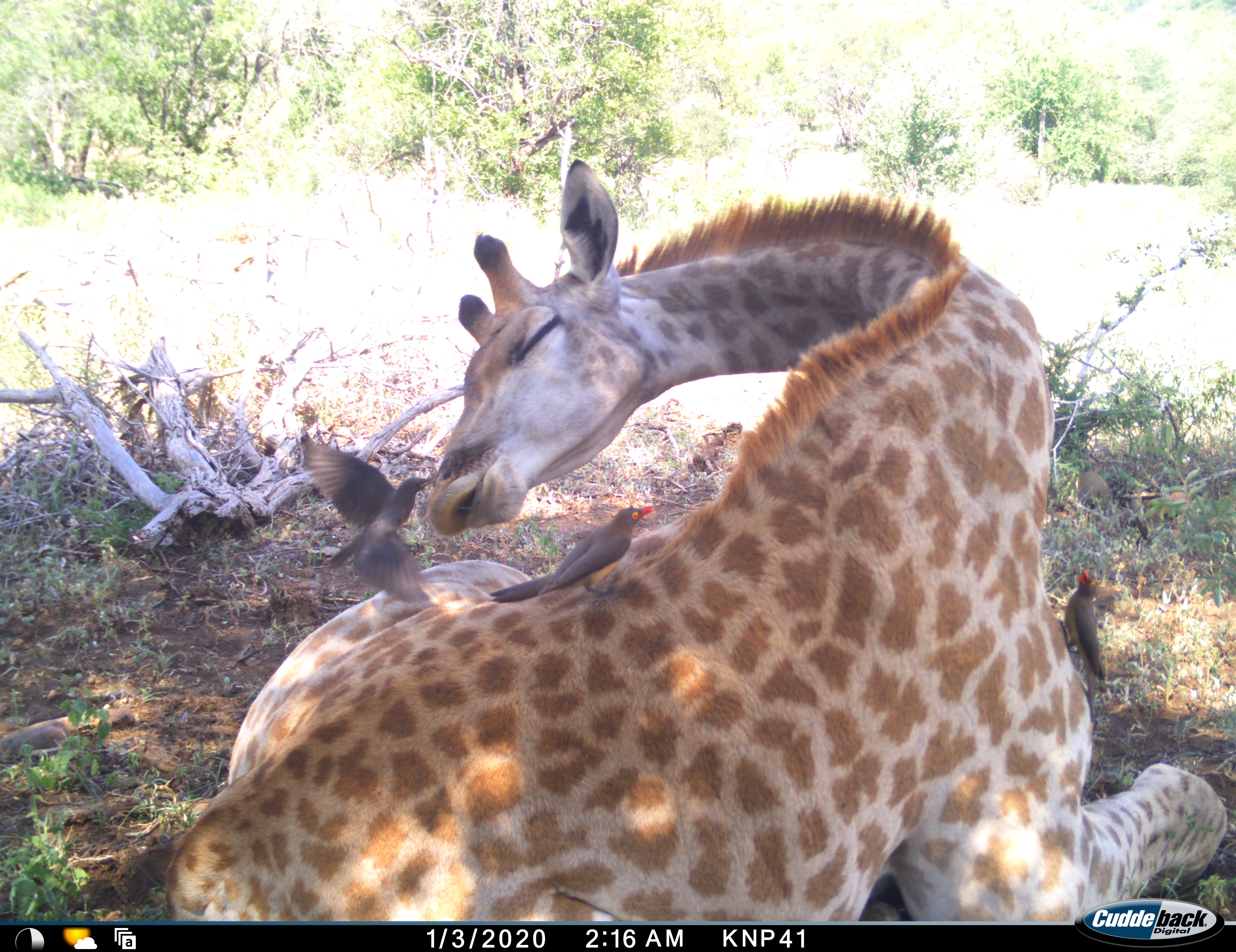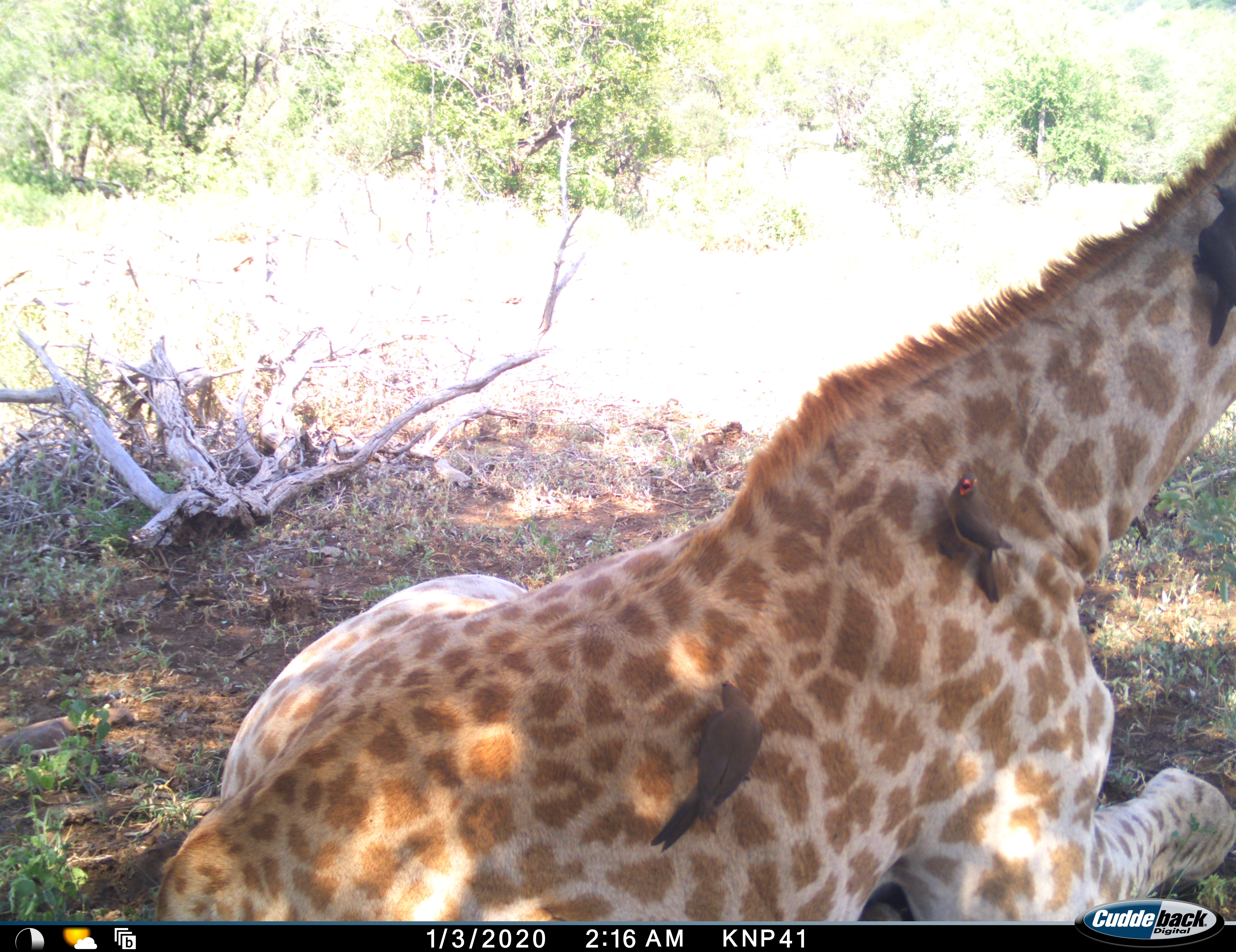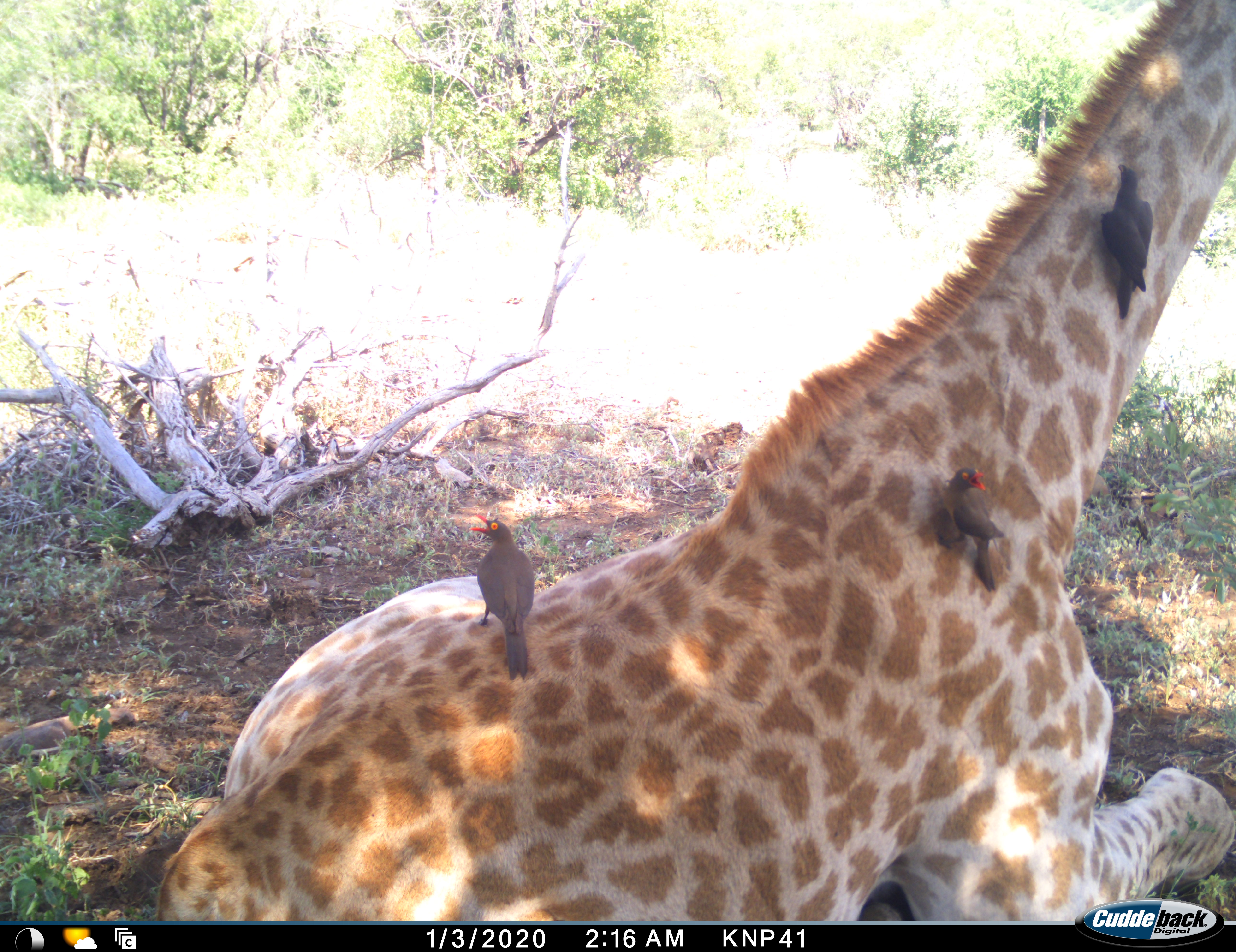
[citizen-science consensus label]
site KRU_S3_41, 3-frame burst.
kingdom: Animalia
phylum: Chordata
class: Aves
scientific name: Aves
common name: bird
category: birdother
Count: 3.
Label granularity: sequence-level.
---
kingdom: Animalia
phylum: Chordata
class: Mammalia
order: Artiodactyla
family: Giraffidae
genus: Giraffa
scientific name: Giraffa camelopardalis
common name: giraffe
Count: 1.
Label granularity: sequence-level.